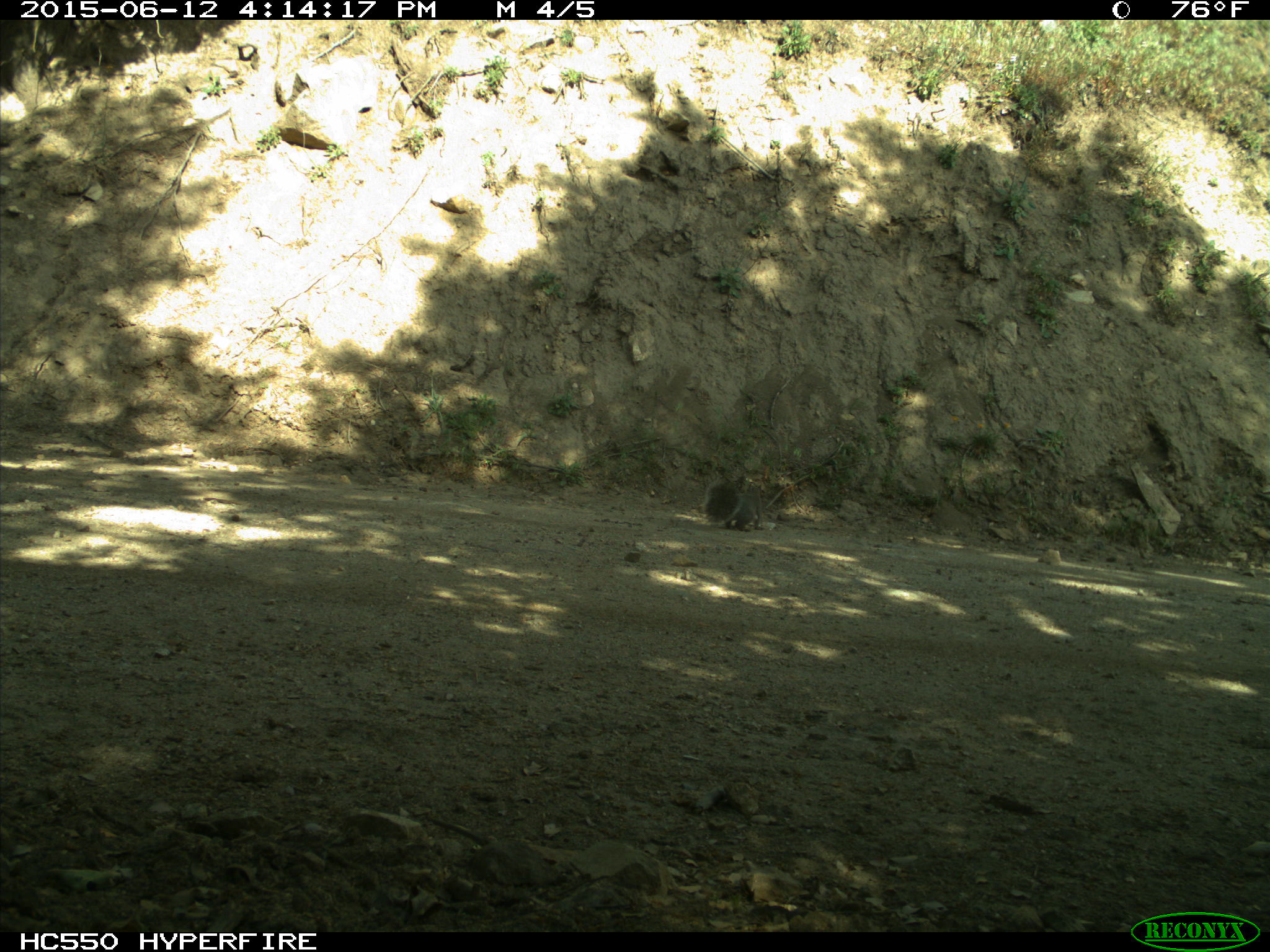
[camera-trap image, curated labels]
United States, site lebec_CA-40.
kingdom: Animalia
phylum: Chordata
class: Mammalia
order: Rodentia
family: Sciuridae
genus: Sciurus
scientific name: Sciurus carolinensis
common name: eastern gray squirrel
Sciurus carolinensis (eastern gray squirrel).